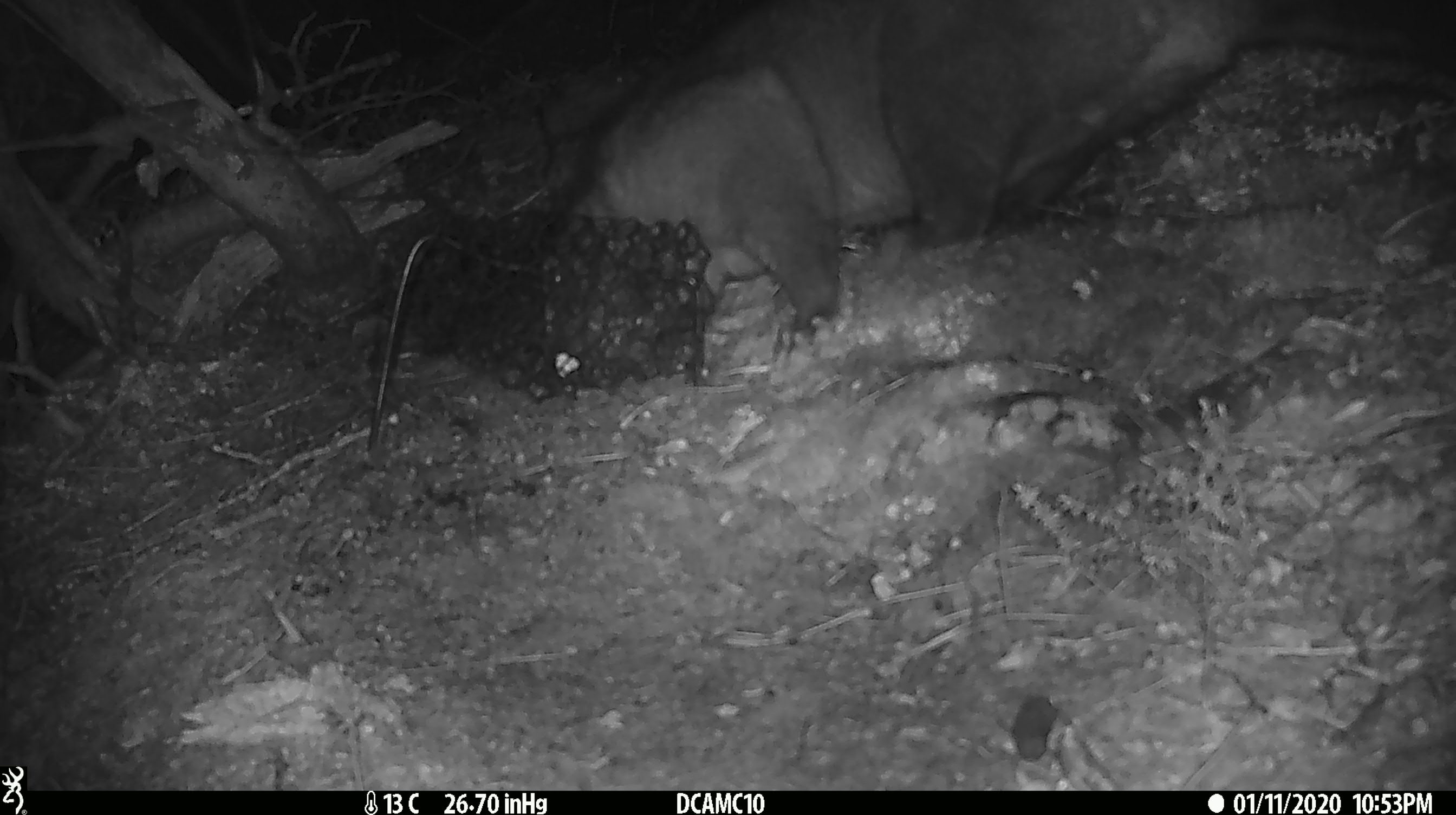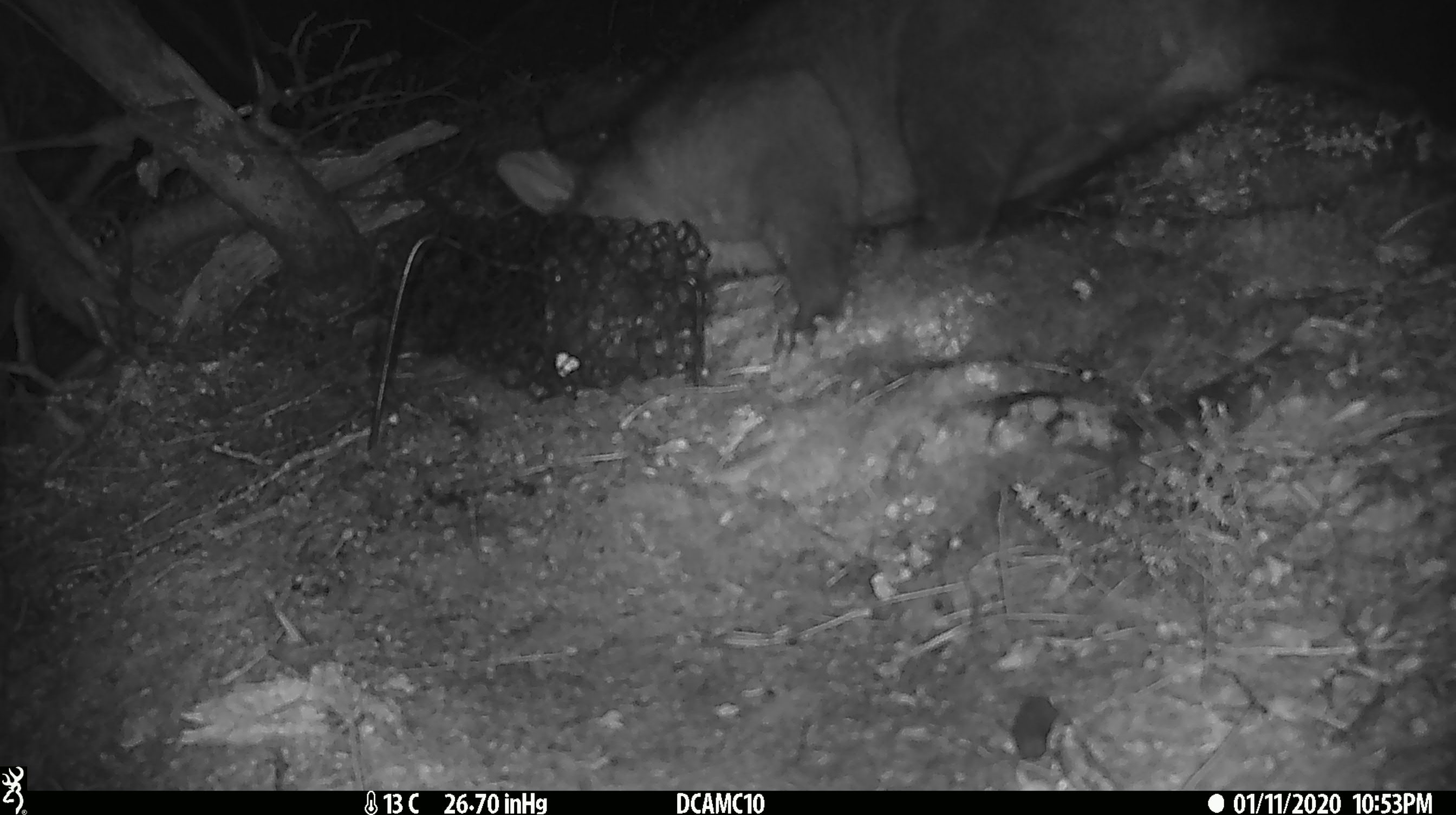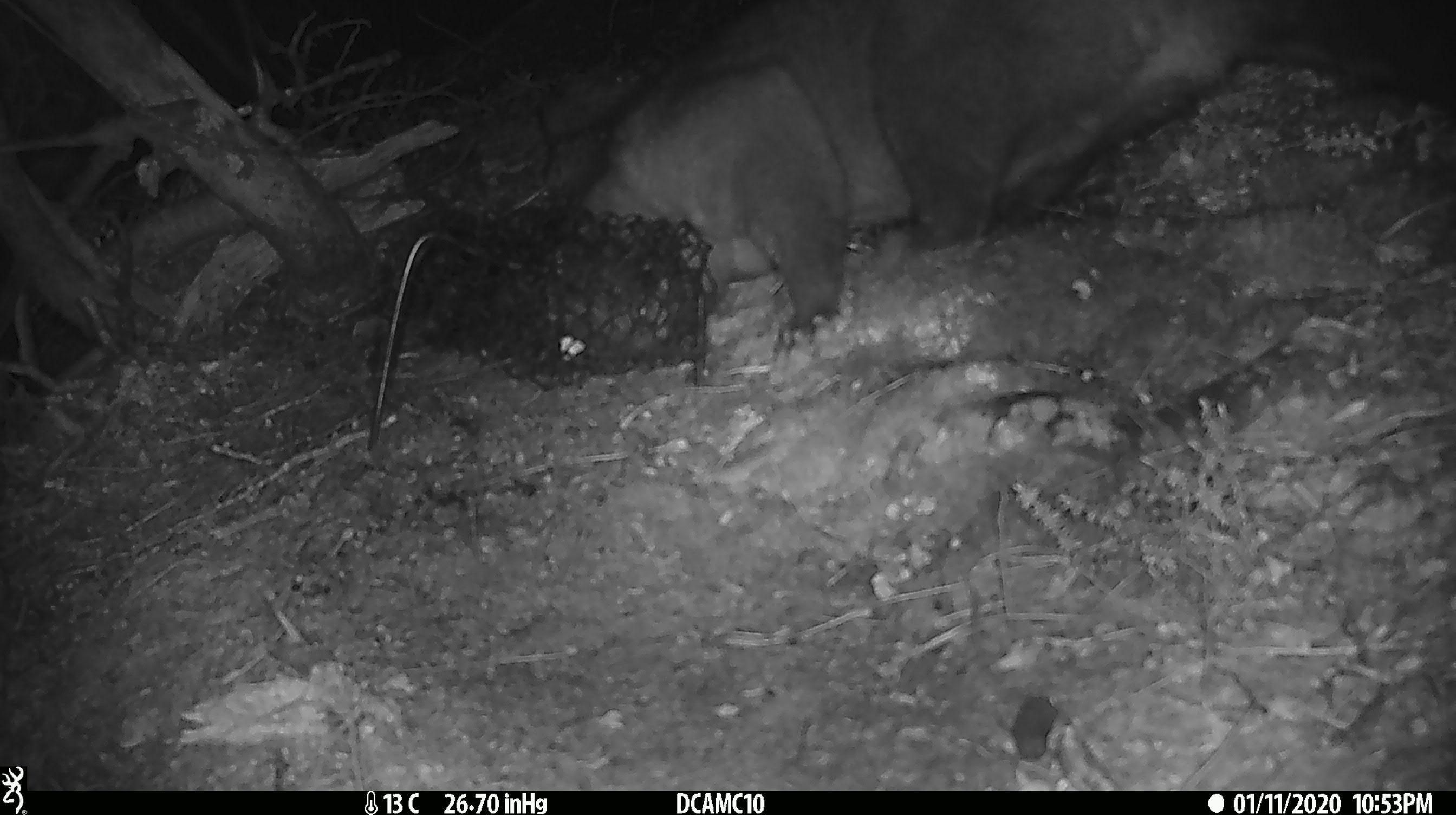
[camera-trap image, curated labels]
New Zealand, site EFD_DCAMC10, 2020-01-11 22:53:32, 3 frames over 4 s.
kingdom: Animalia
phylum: Chordata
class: Mammalia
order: Diprotodontia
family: Phalangeridae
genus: Trichosurus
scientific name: Trichosurus vulpecula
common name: common brushtail possum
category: possum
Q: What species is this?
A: Possum (common brushtail possum) (Trichosurus vulpecula).